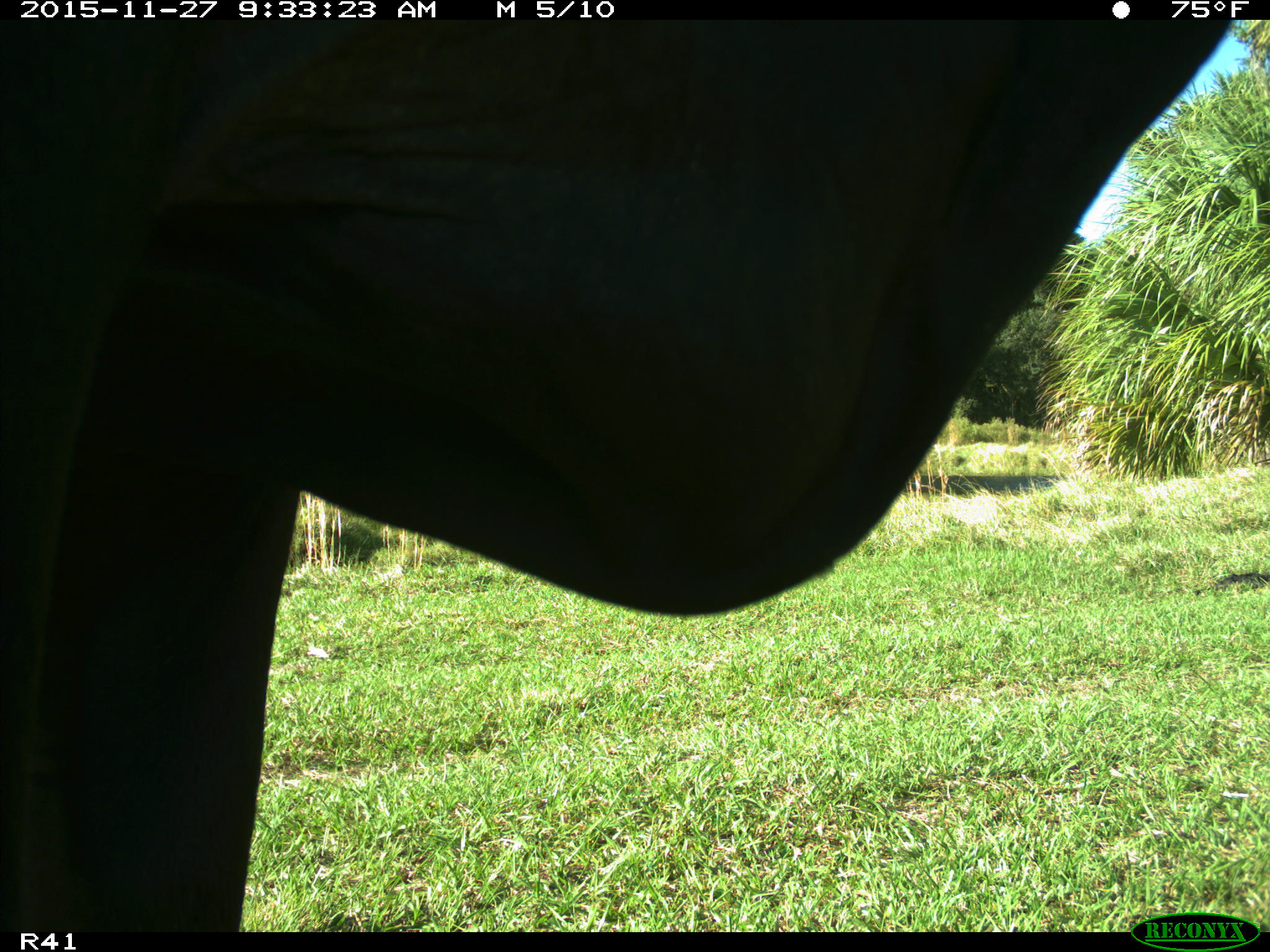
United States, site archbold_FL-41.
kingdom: Animalia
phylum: Chordata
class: Mammalia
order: Artiodactyla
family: Bovidae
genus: Bos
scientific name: Bos taurus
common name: domestic cow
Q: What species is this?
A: Bos taurus (domestic cow).